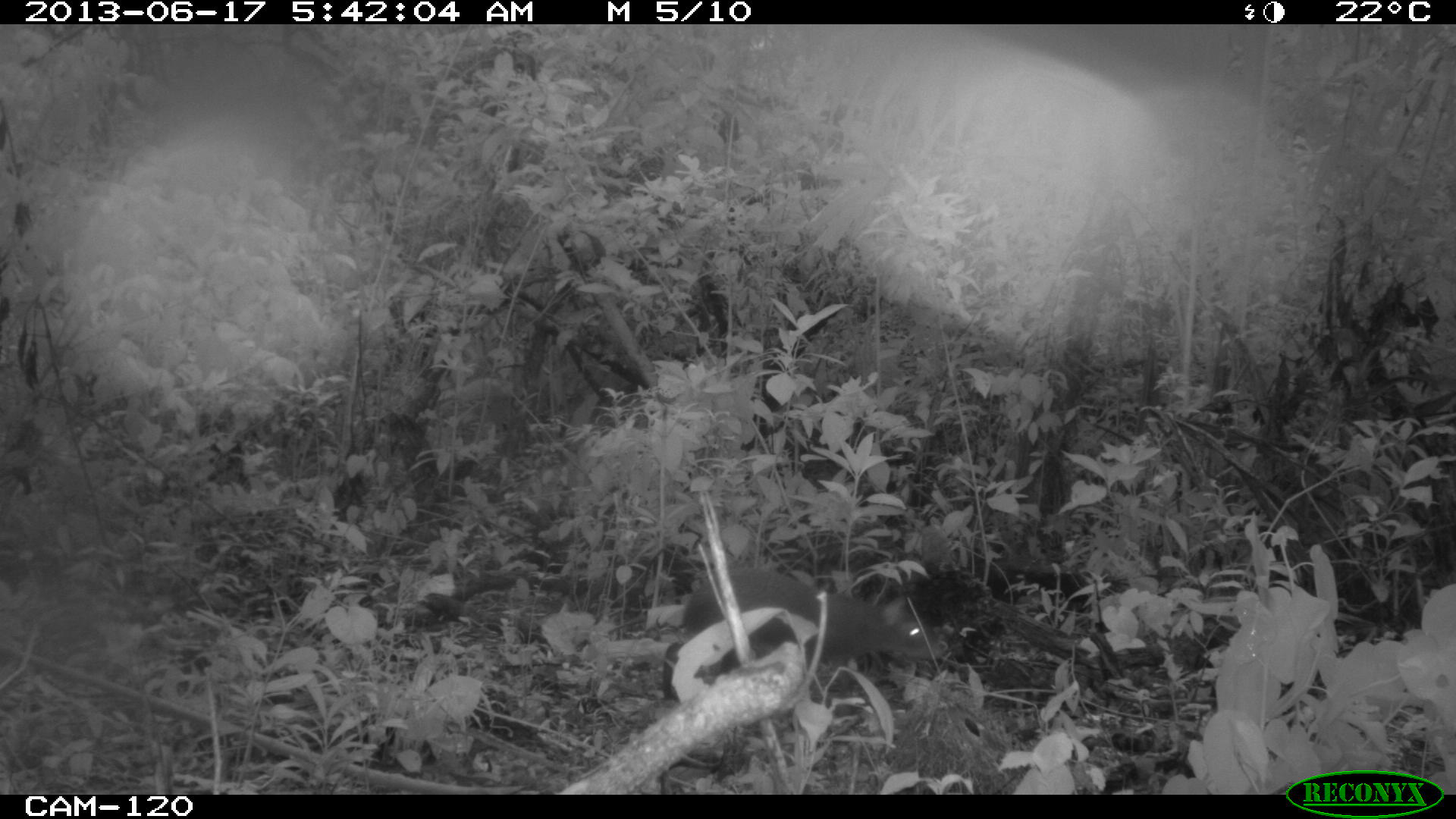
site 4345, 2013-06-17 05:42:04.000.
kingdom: Animalia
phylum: Chordata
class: Mammalia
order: Rodentia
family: Dasyproctidae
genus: Dasyprocta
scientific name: Dasyprocta punctata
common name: central american agouti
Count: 1.